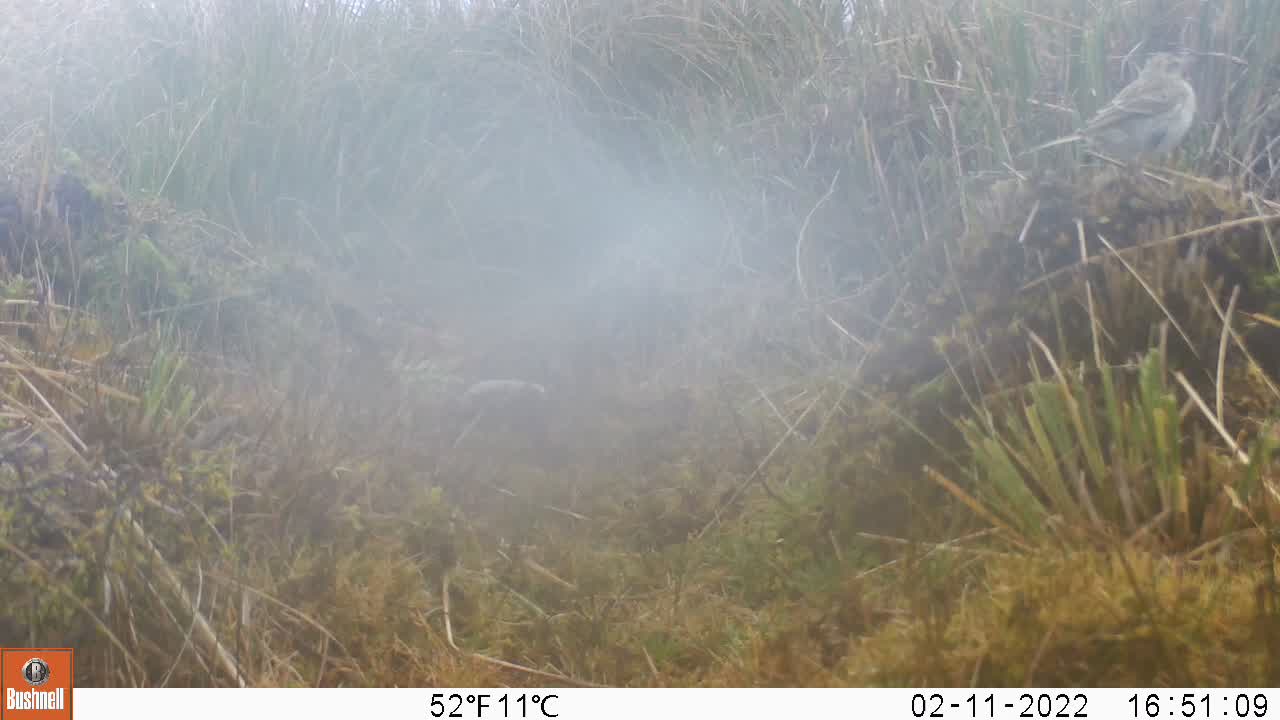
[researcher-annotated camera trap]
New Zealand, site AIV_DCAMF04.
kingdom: Animalia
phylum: Chordata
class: Aves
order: Passeriformes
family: Motacillidae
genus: Anthus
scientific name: Anthus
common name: pipit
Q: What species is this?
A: Pipit (Anthus).